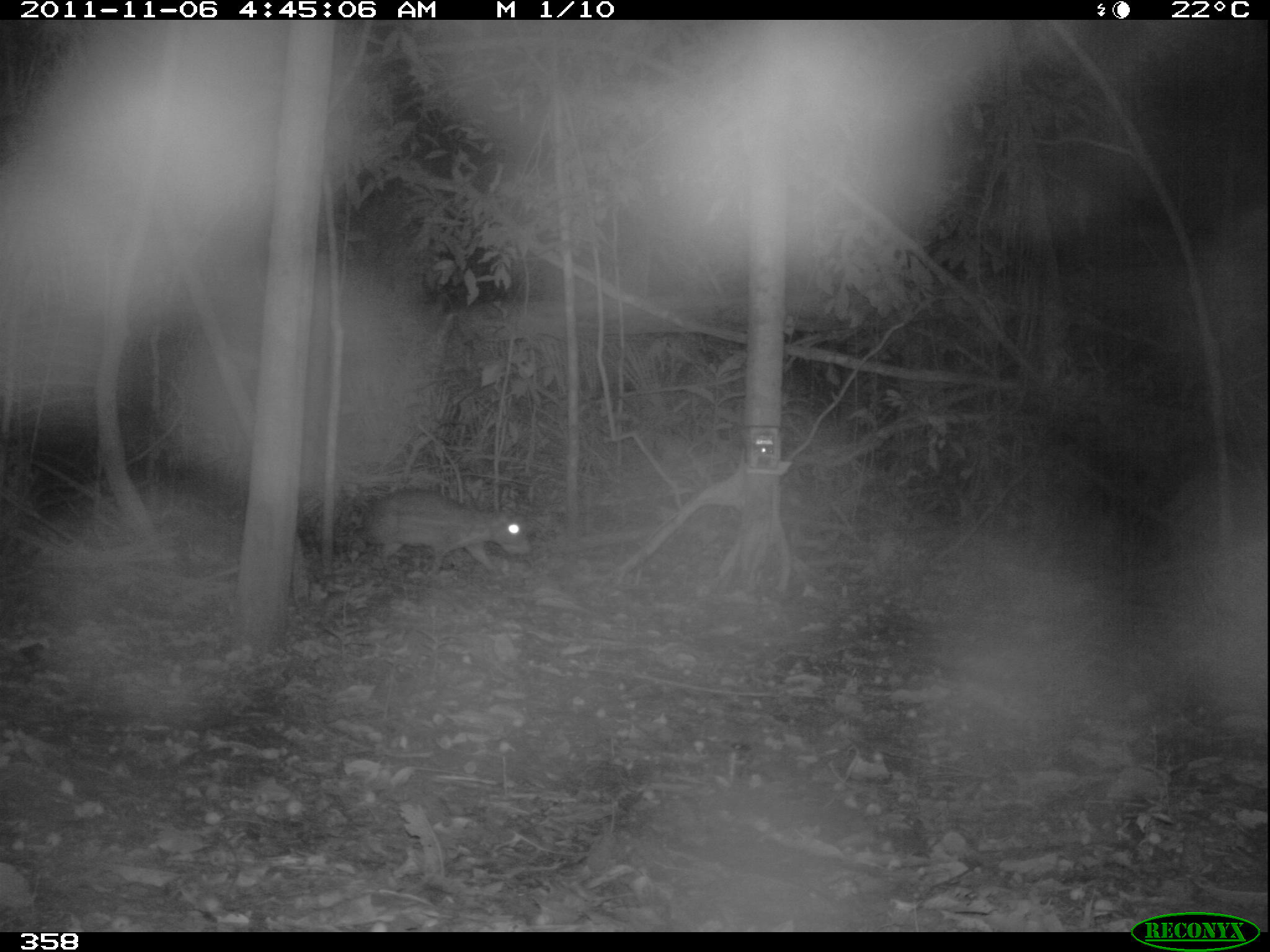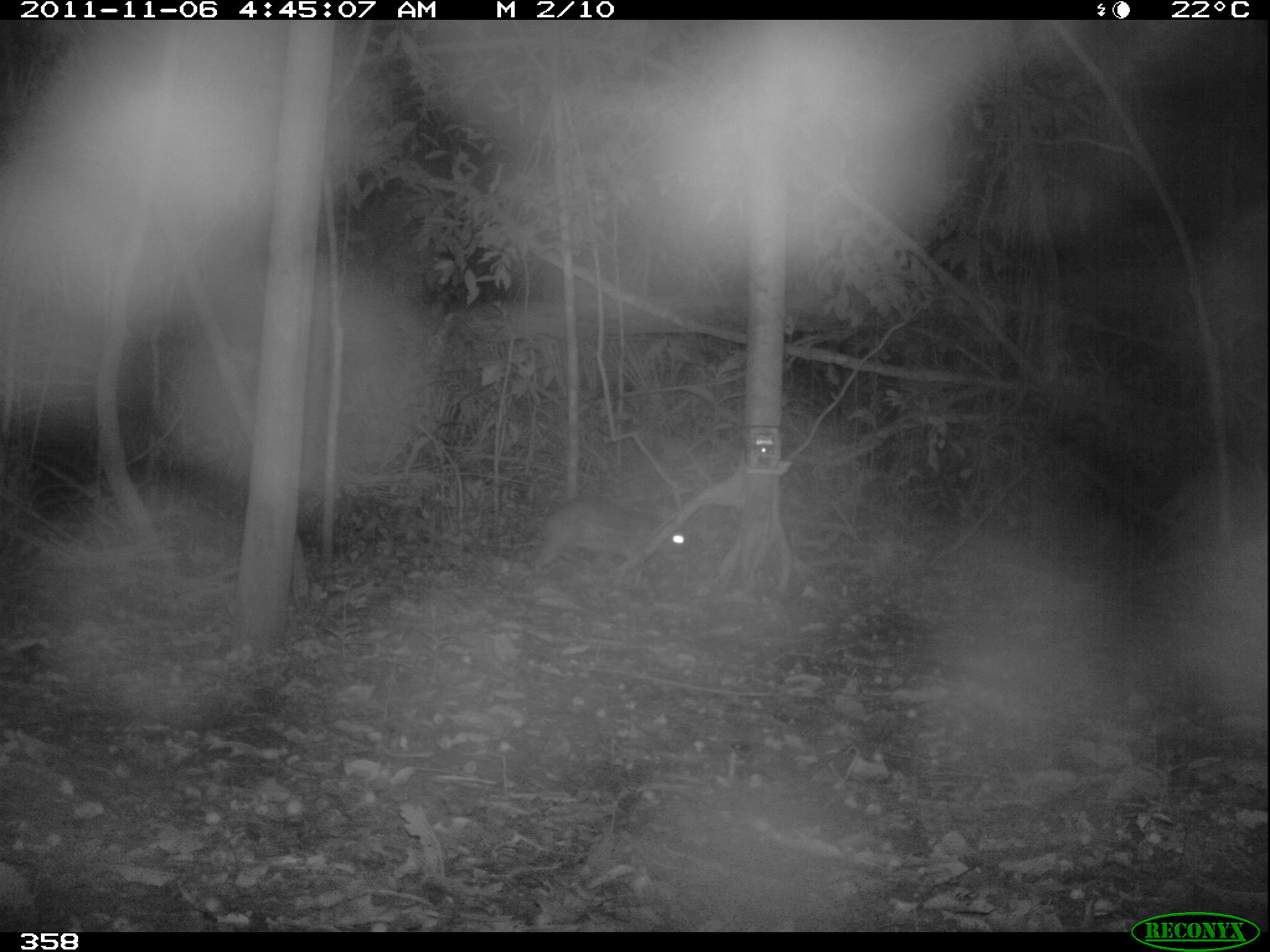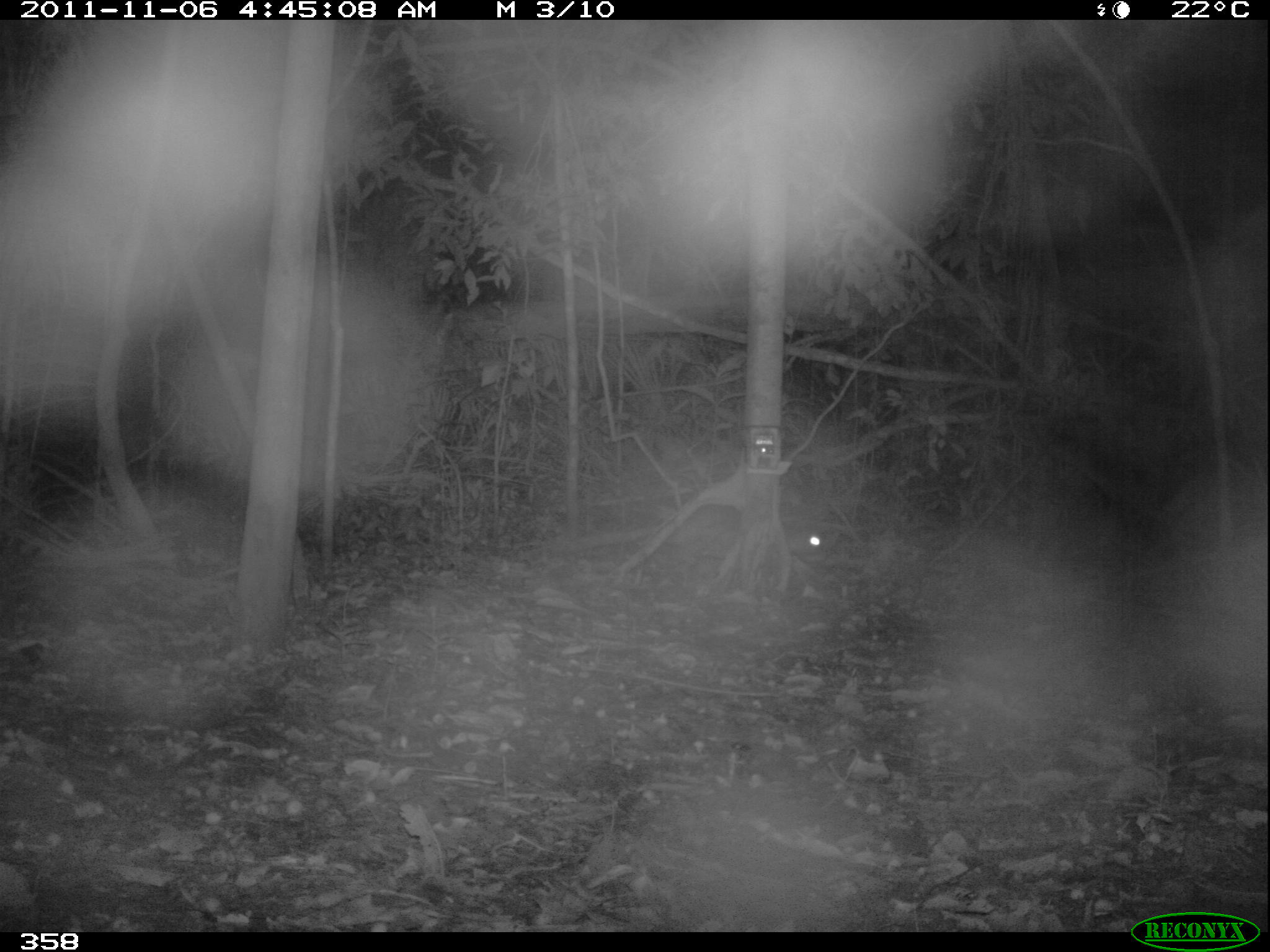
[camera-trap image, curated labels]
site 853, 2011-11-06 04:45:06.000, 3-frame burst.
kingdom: Animalia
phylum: Chordata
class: Mammalia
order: Rodentia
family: Cuniculidae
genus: Cuniculus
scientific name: Cuniculus paca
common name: spotted paca